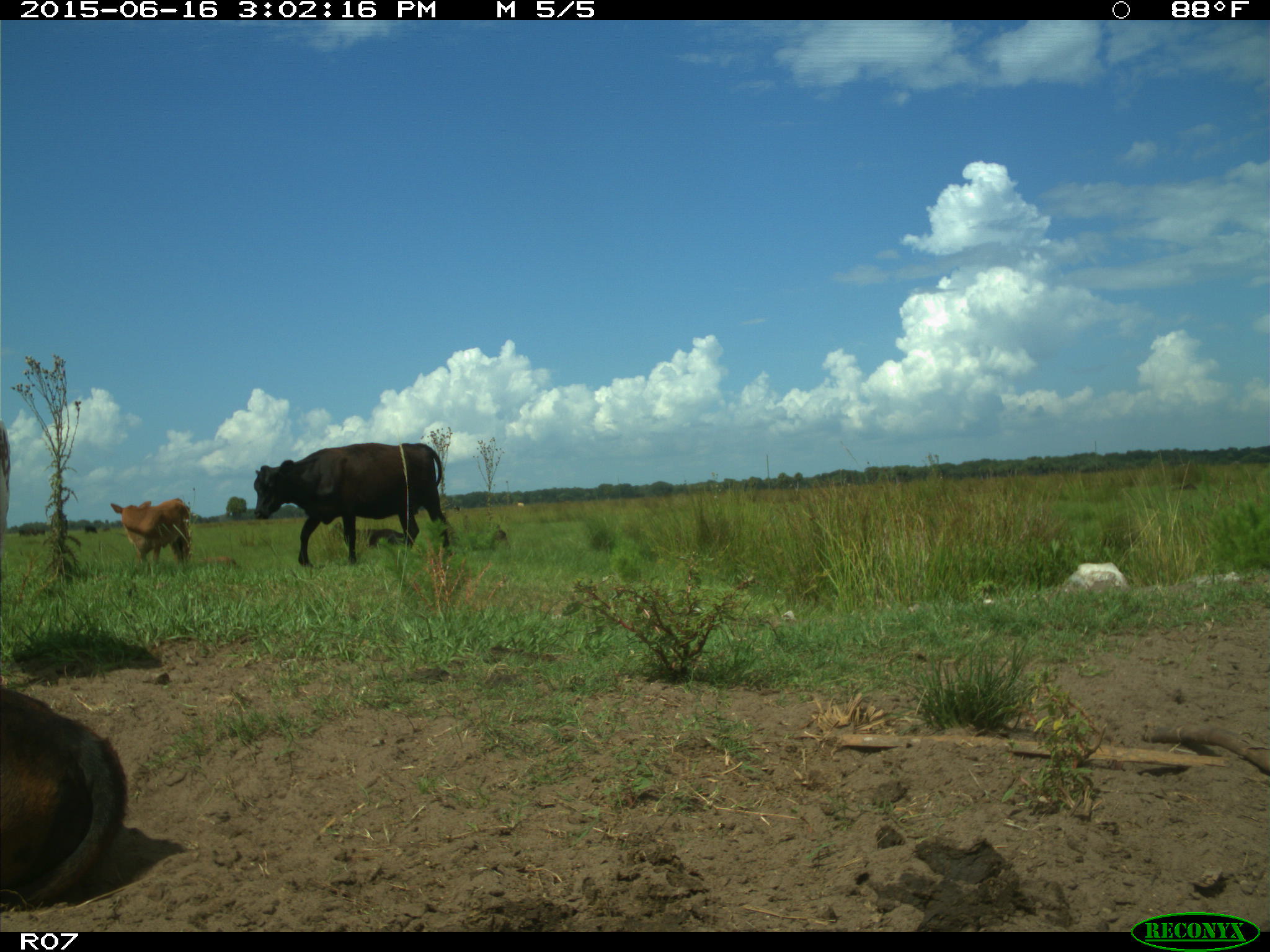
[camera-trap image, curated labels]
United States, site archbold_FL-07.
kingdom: Animalia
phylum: Chordata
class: Mammalia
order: Artiodactyla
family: Bovidae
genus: Bos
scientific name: Bos taurus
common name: domestic cow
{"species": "Bos taurus (domestic cow)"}